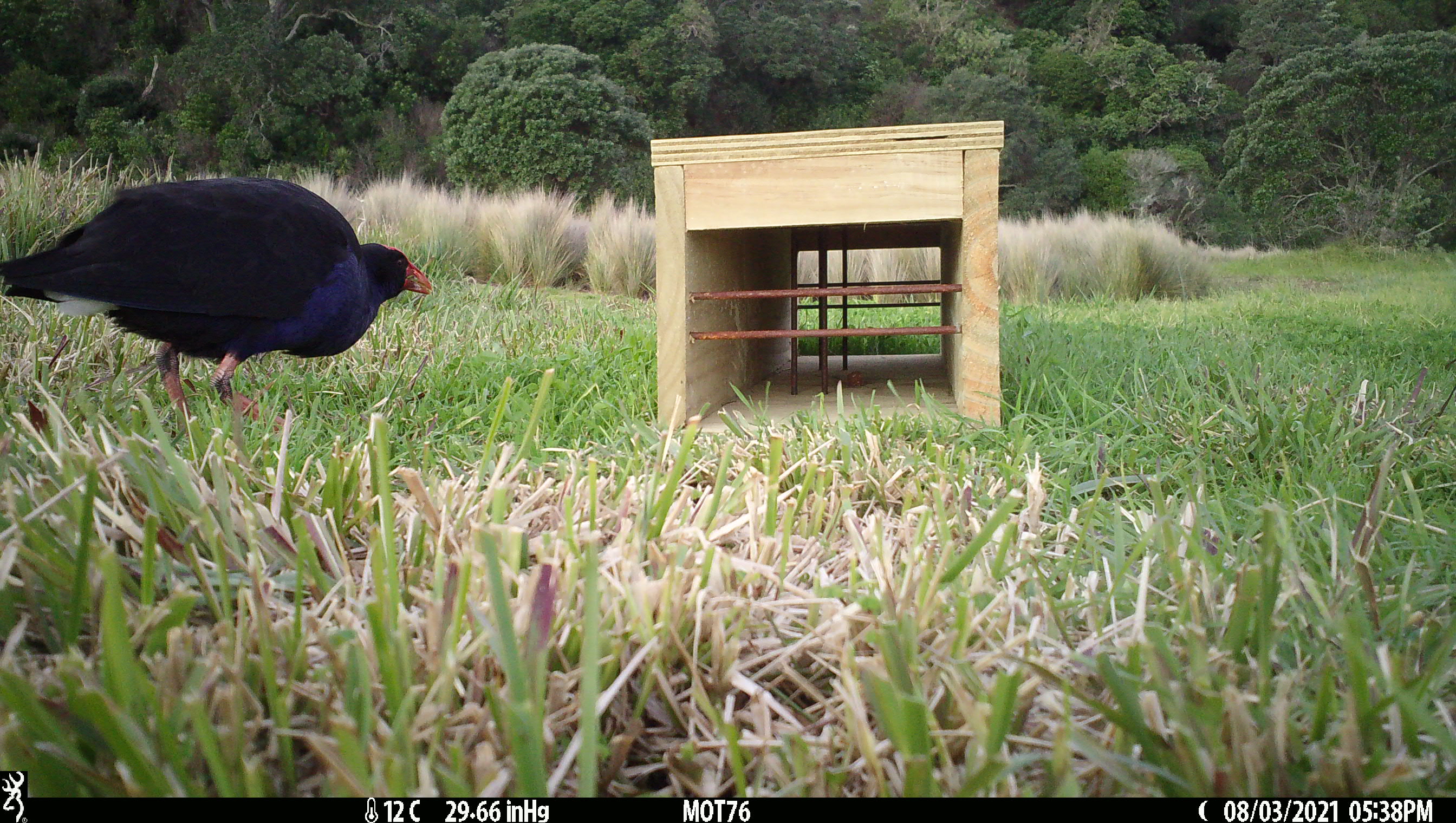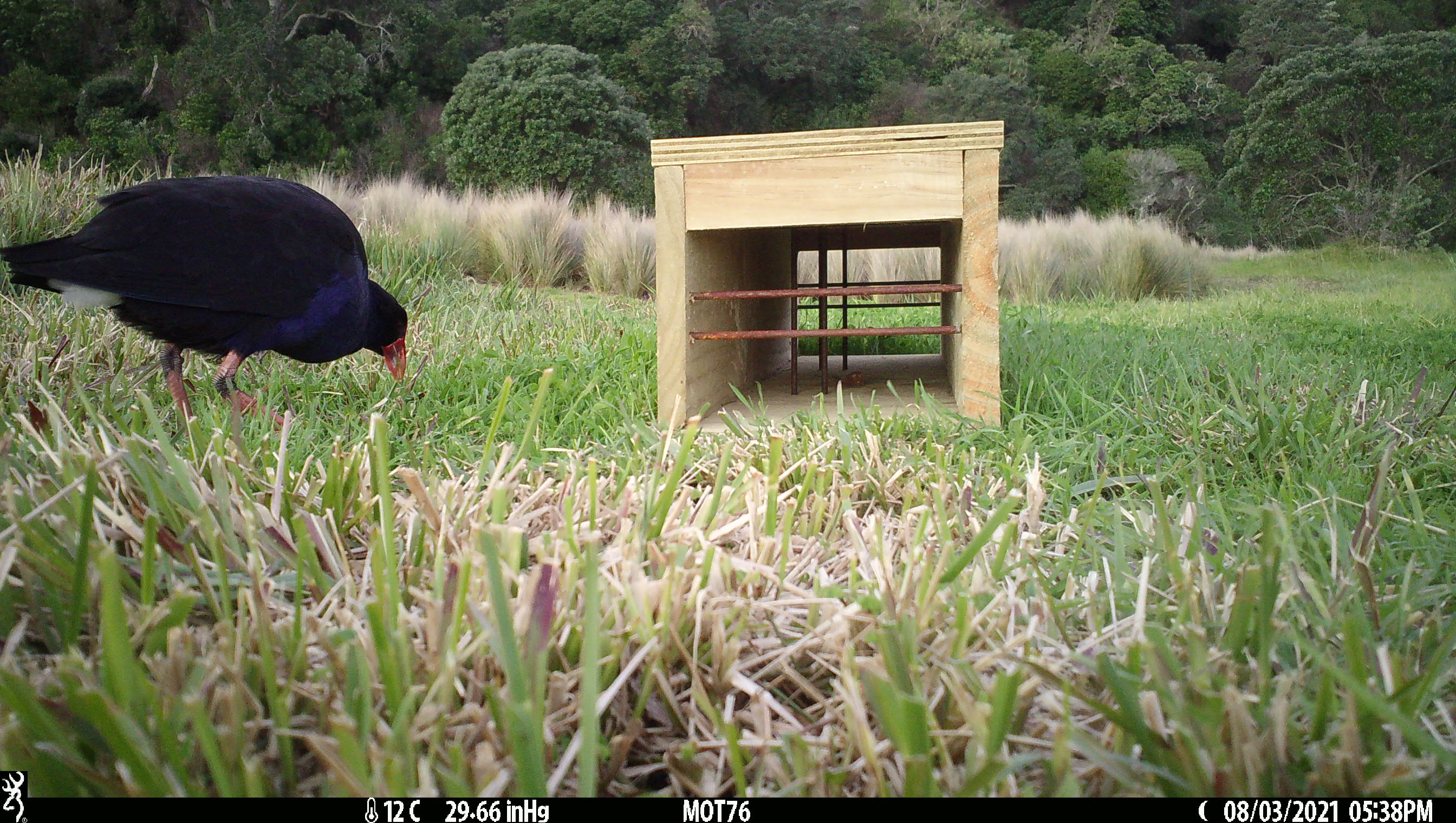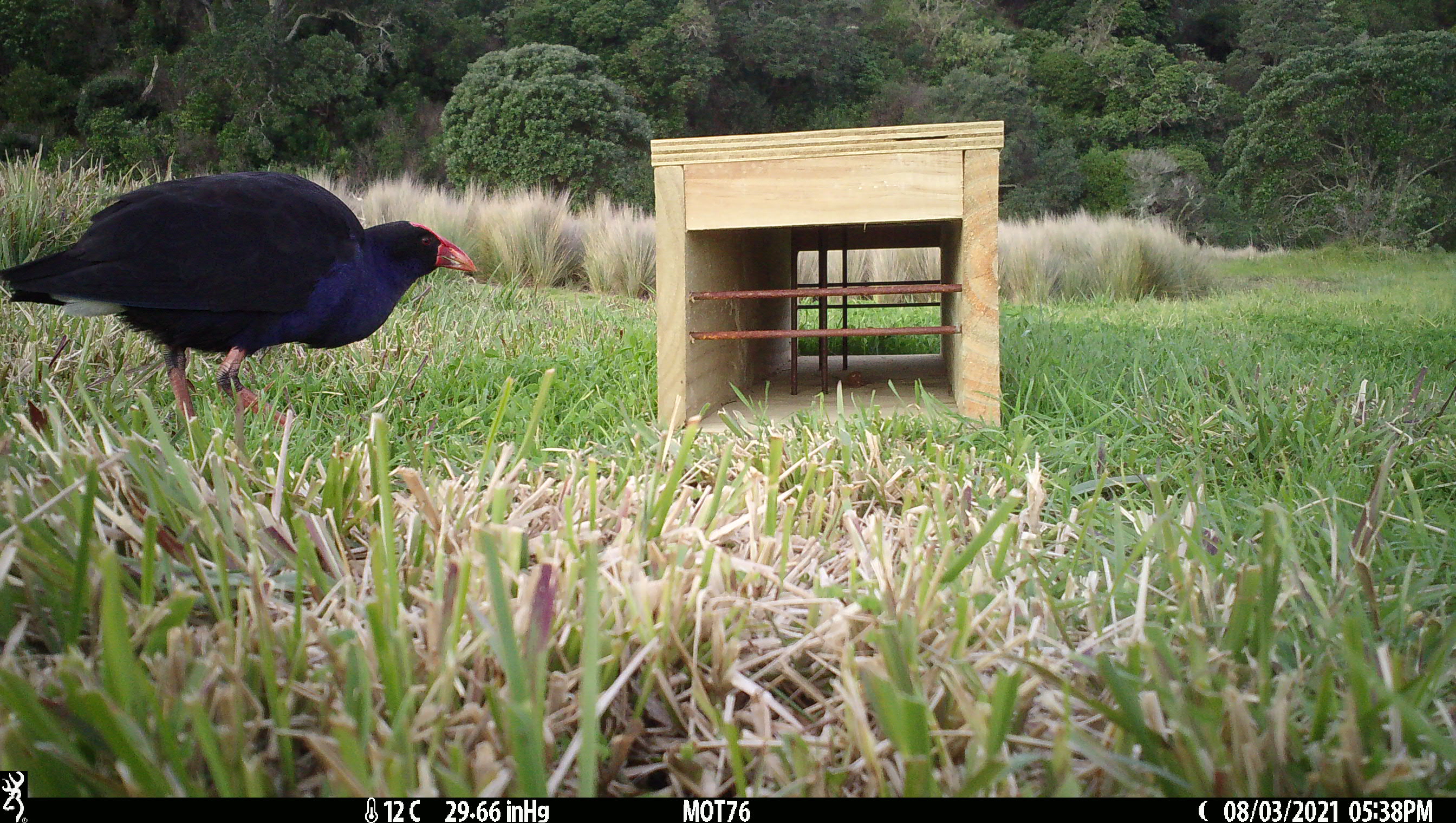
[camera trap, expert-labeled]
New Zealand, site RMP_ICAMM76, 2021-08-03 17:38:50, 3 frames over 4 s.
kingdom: Animalia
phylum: Chordata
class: Aves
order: Gruiformes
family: Rallidae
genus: Porphyrio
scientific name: Porphyrio melanotus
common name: australasian swamphen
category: pukeko